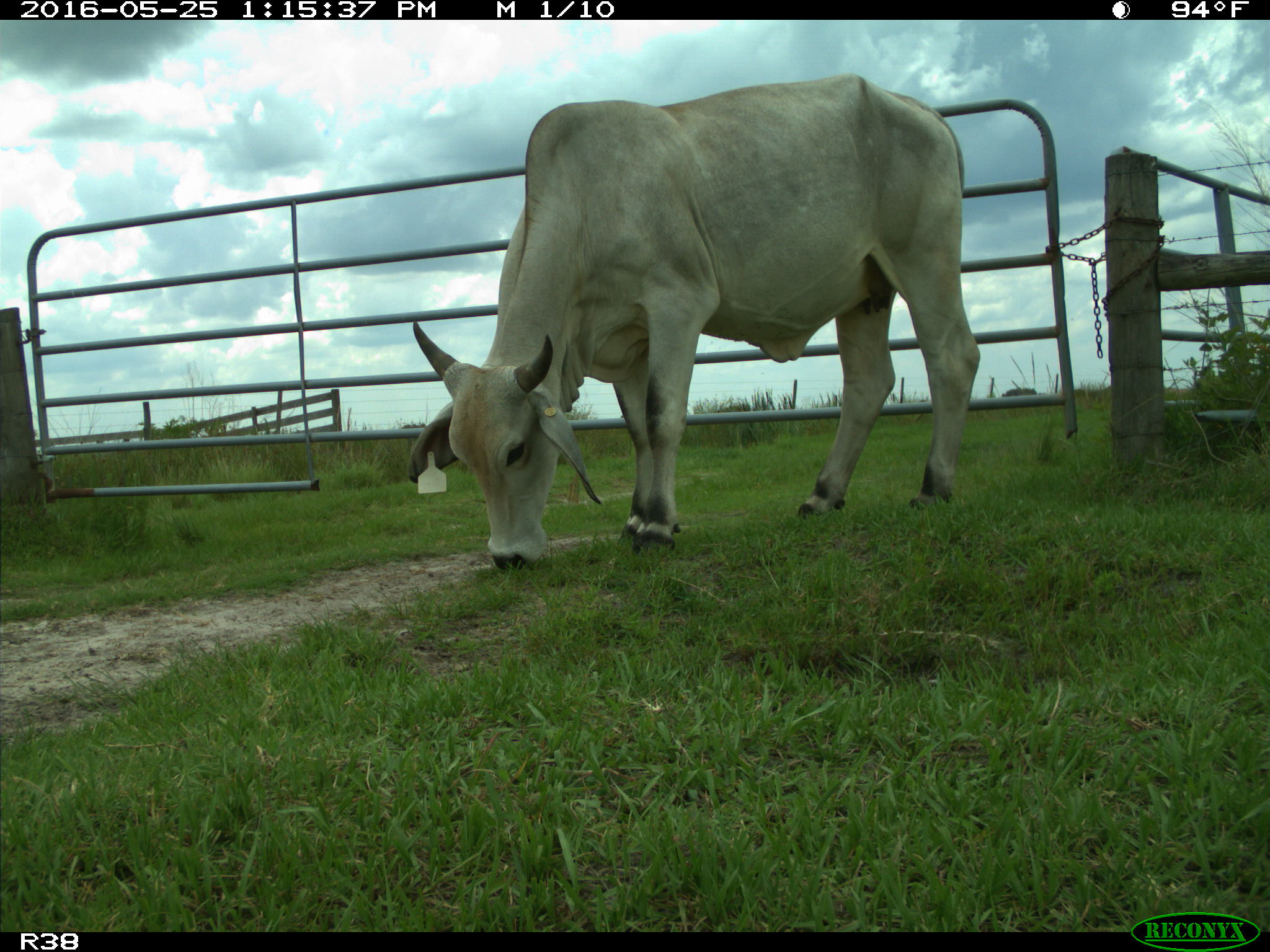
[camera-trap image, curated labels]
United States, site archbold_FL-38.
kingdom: Animalia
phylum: Chordata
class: Mammalia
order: Artiodactyla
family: Bovidae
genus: Bos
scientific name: Bos taurus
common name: domestic cow